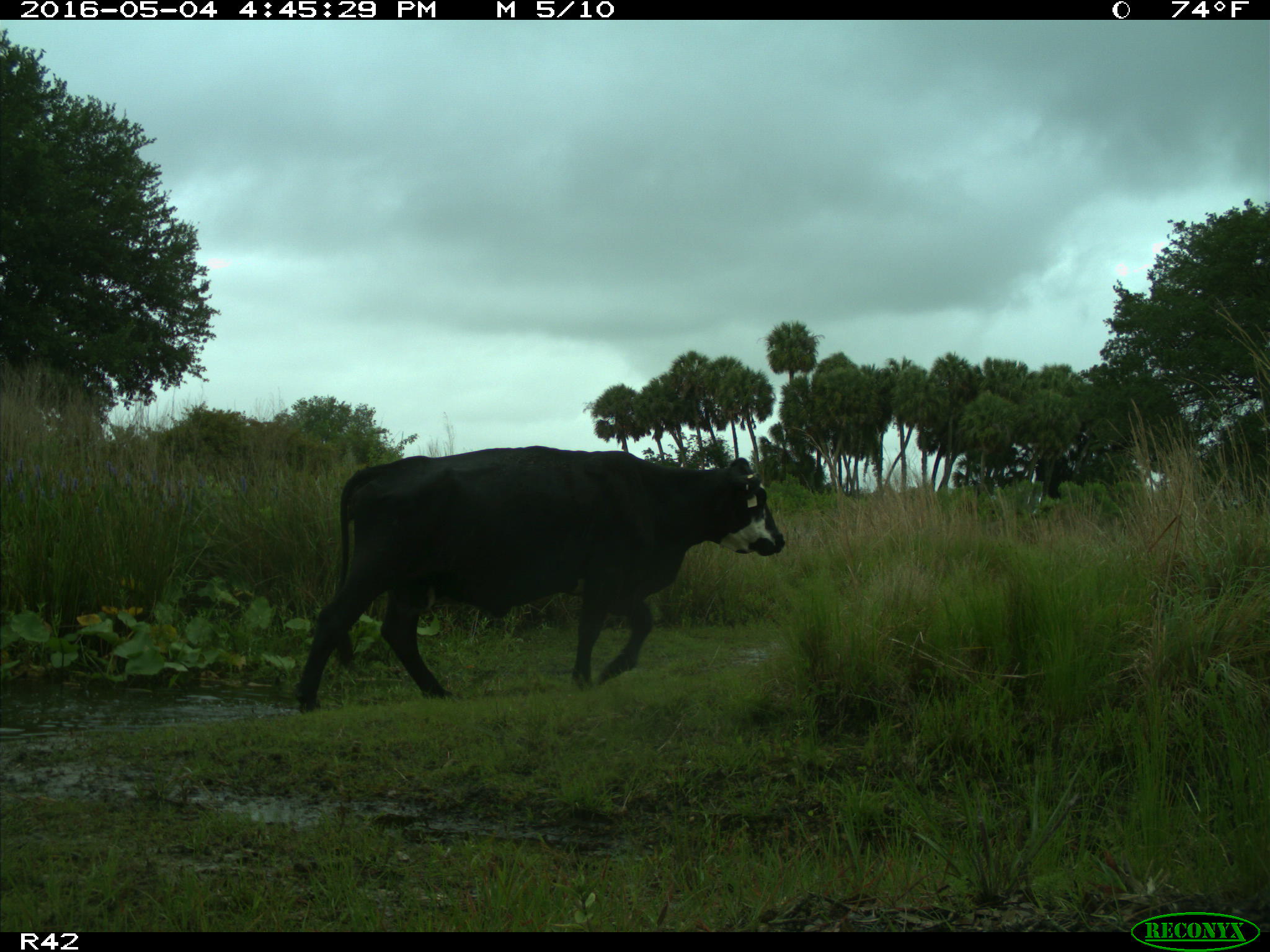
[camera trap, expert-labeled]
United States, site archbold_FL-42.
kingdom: Animalia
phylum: Chordata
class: Mammalia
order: Artiodactyla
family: Bovidae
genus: Bos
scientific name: Bos taurus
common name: domestic cow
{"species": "Bos taurus (domestic cow)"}